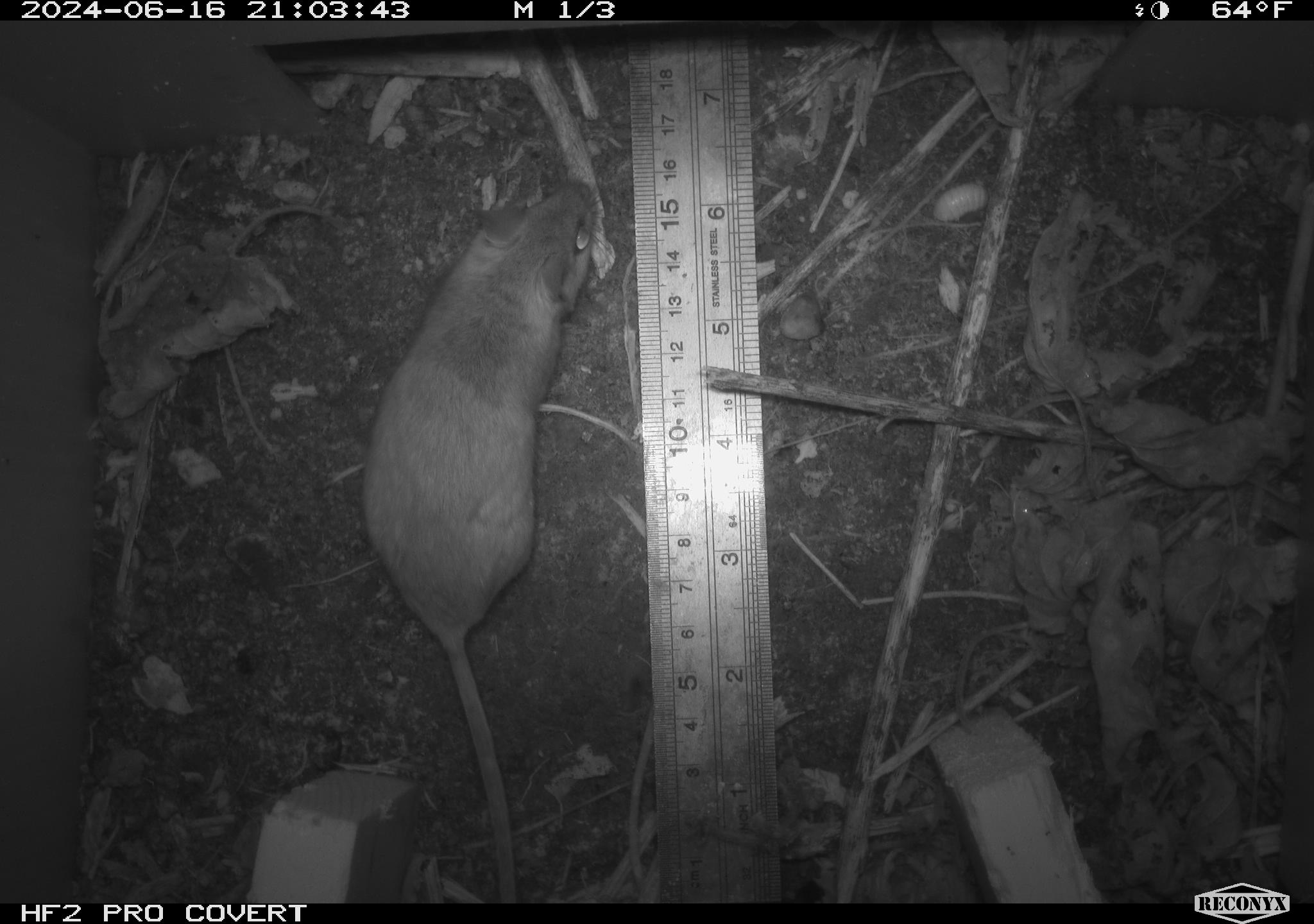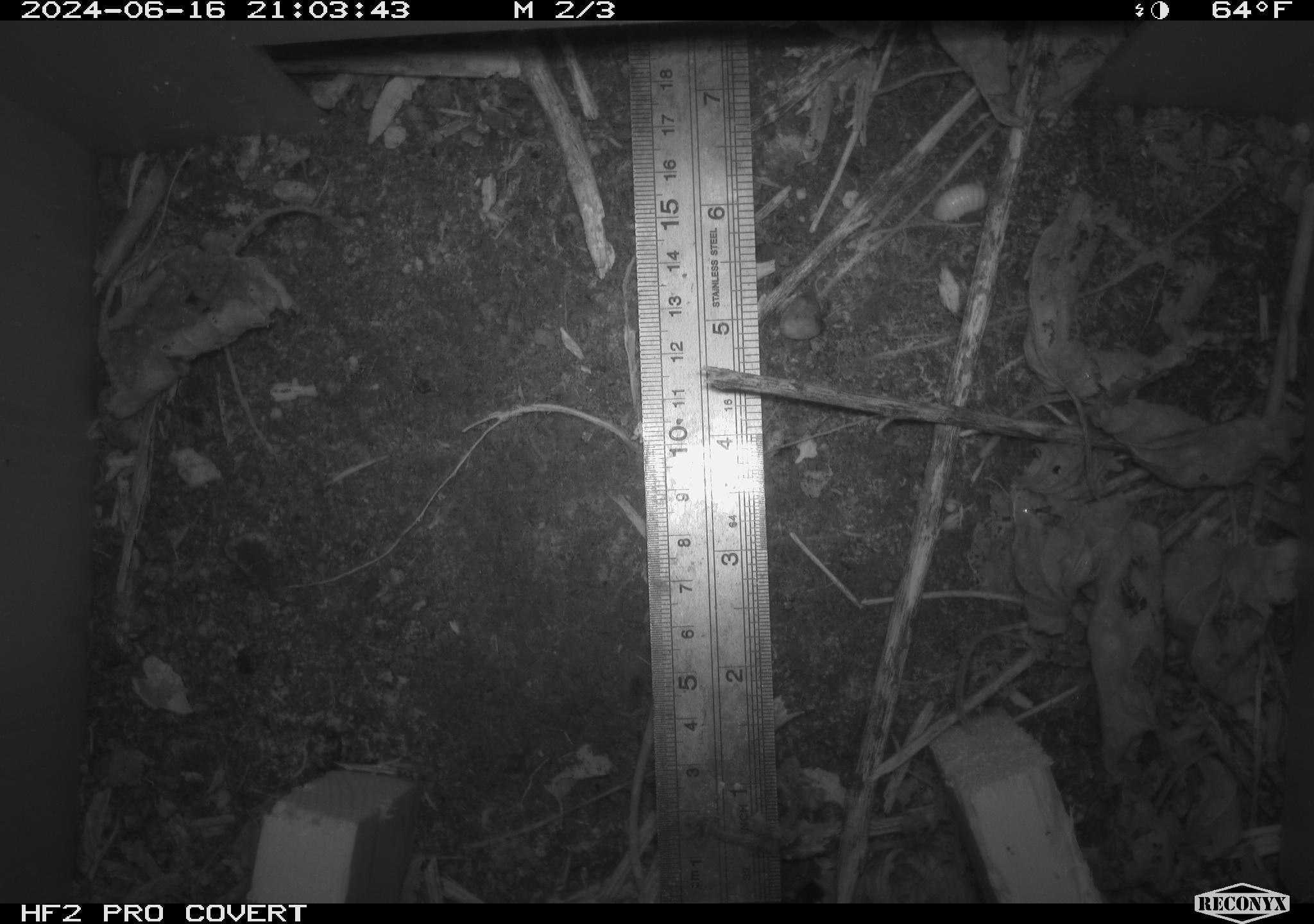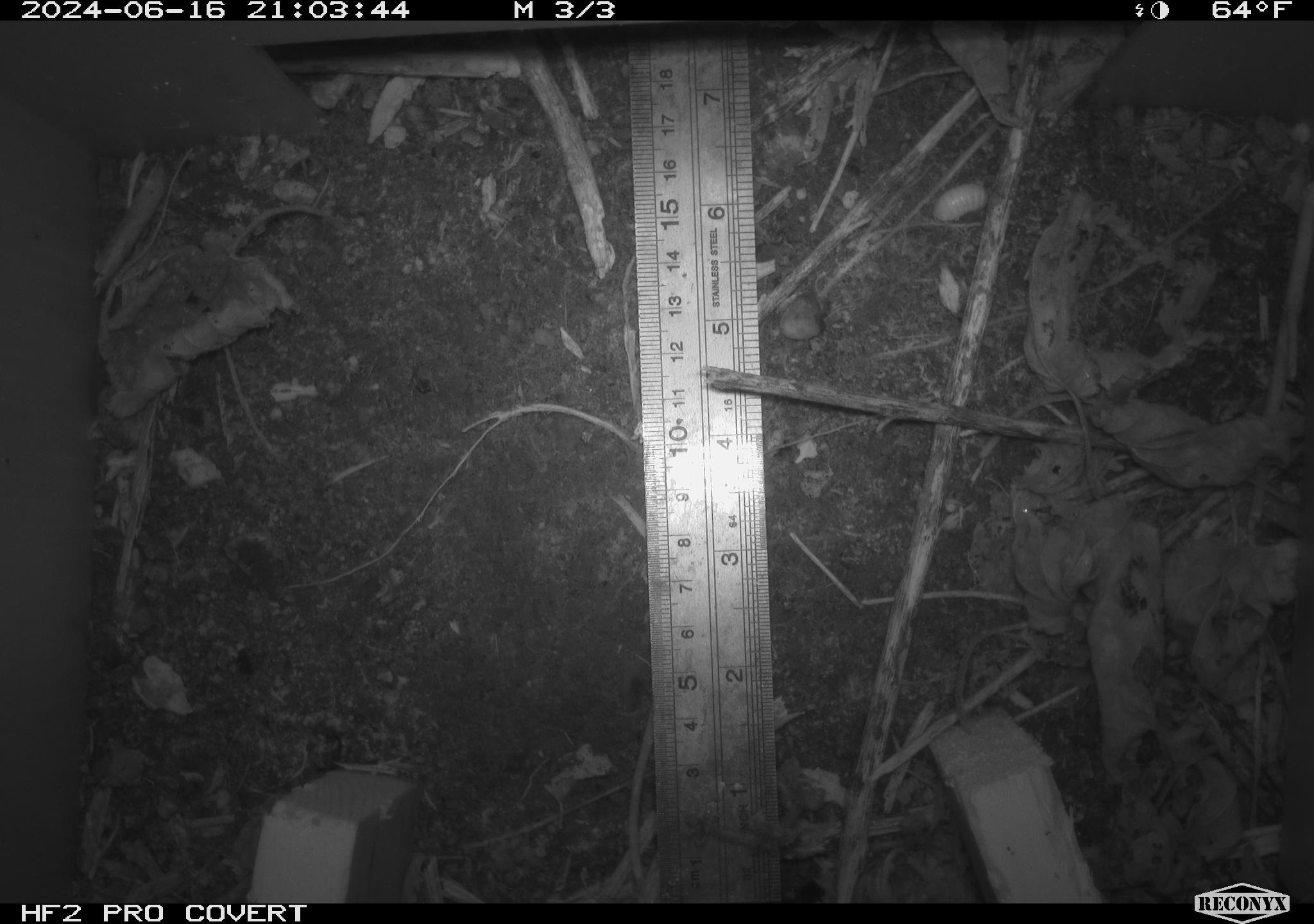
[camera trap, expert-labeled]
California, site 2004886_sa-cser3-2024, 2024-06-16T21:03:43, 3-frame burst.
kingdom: Animalia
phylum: Chordata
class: Mammalia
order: Rodentia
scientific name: Rodentia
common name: rodent